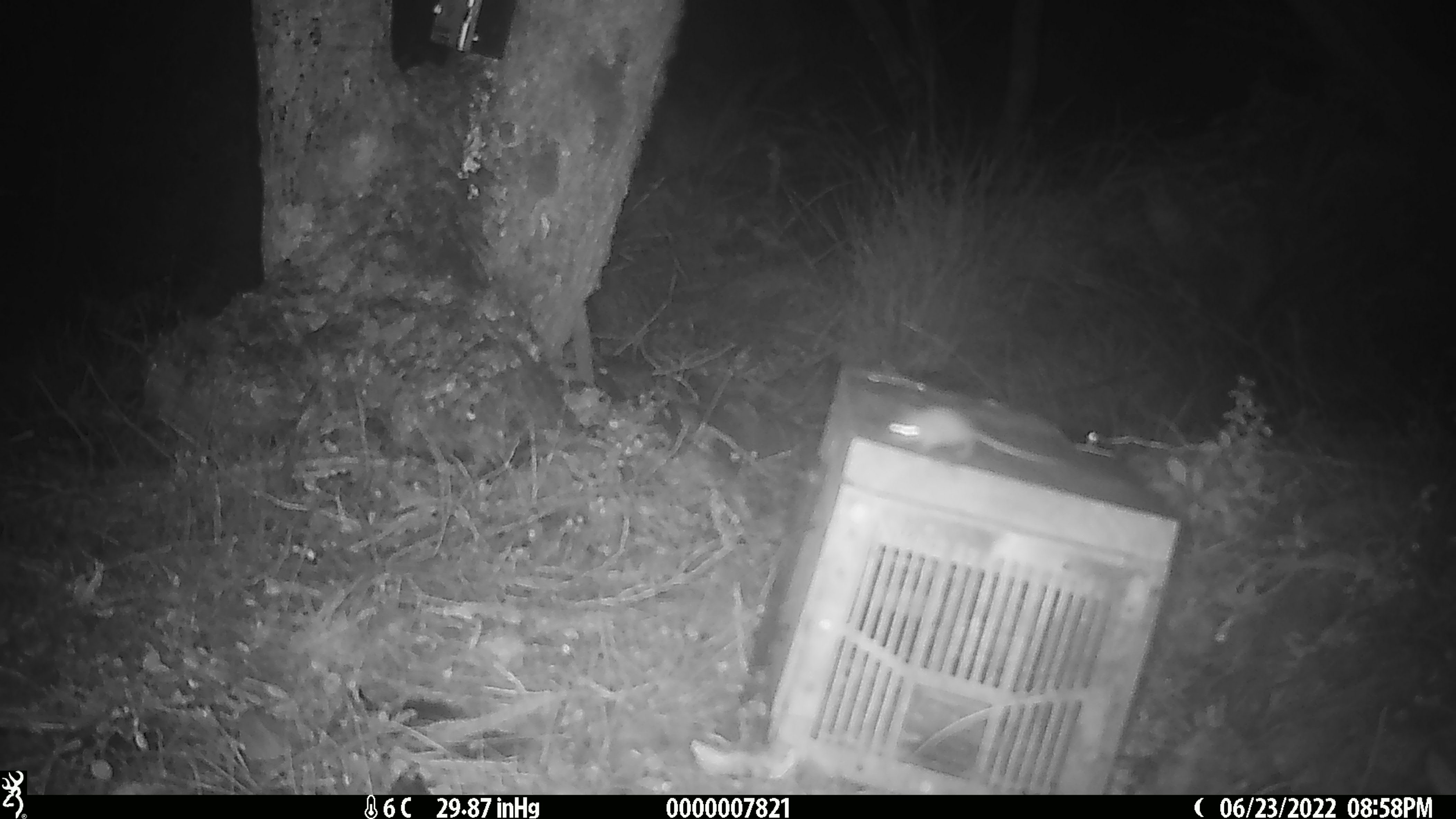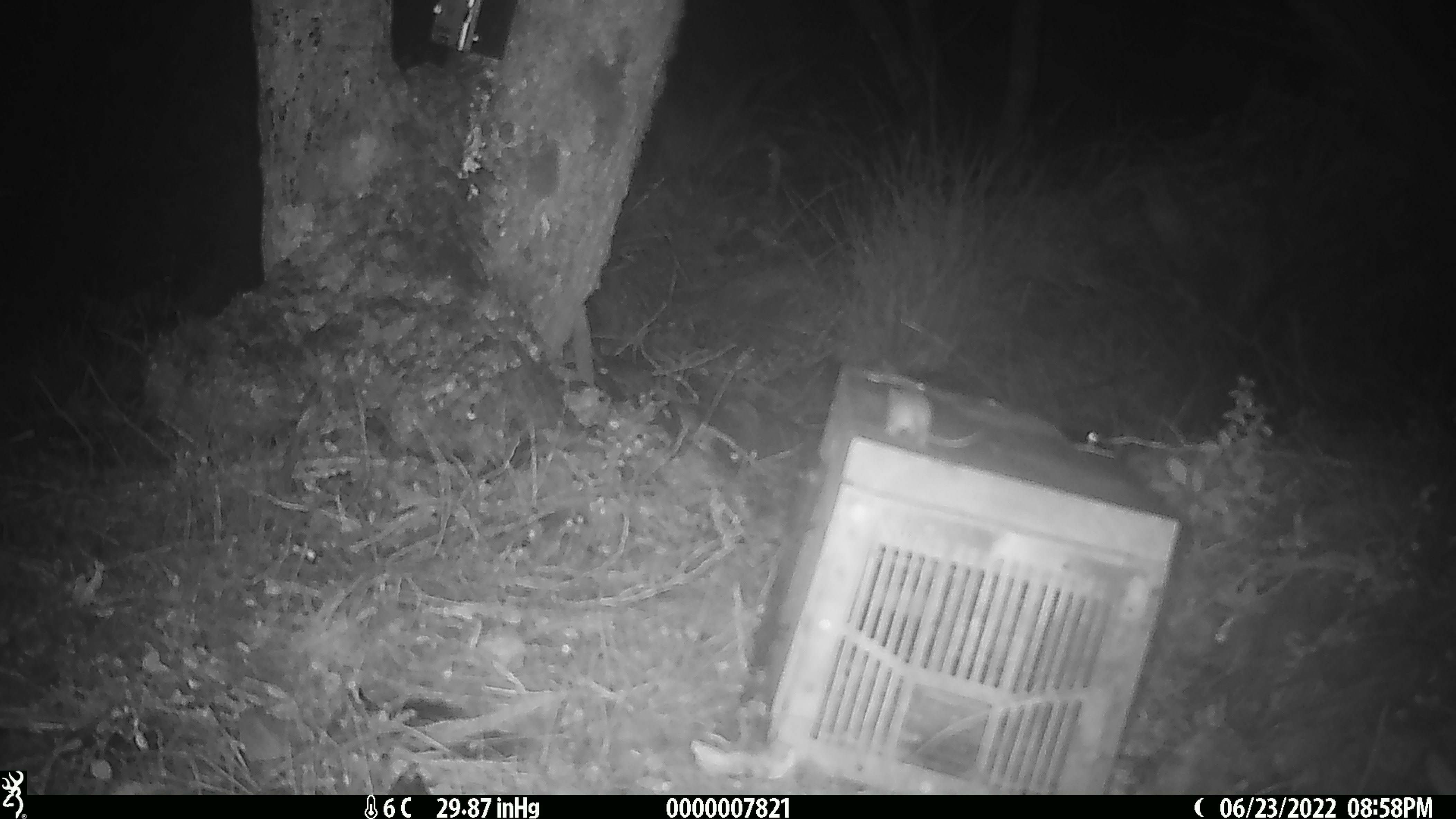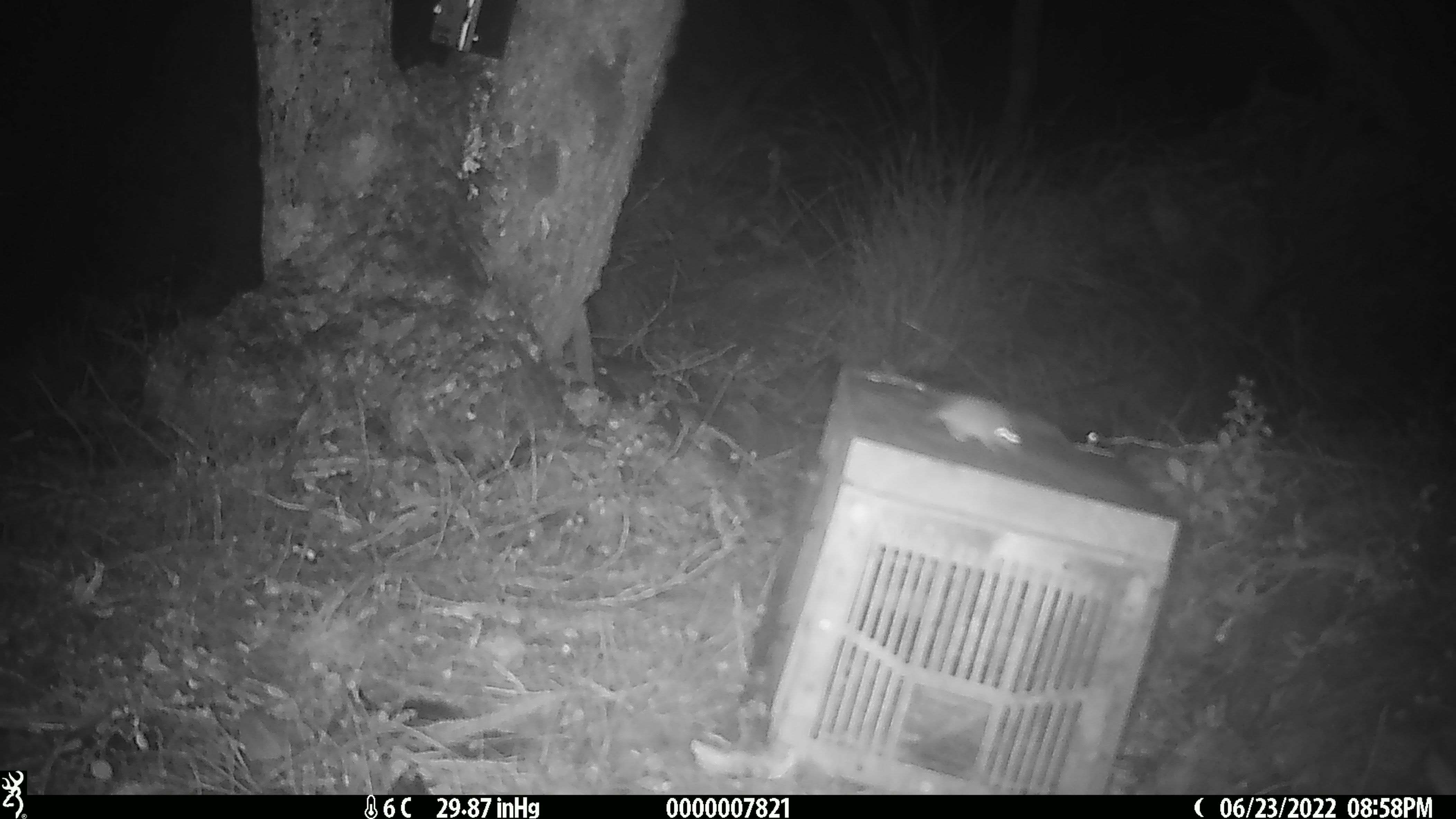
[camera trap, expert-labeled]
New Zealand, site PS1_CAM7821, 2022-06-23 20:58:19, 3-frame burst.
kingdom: Animalia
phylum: Chordata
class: Mammalia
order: Rodentia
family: Muridae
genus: Mus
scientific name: Mus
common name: mouse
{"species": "mouse (Mus)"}